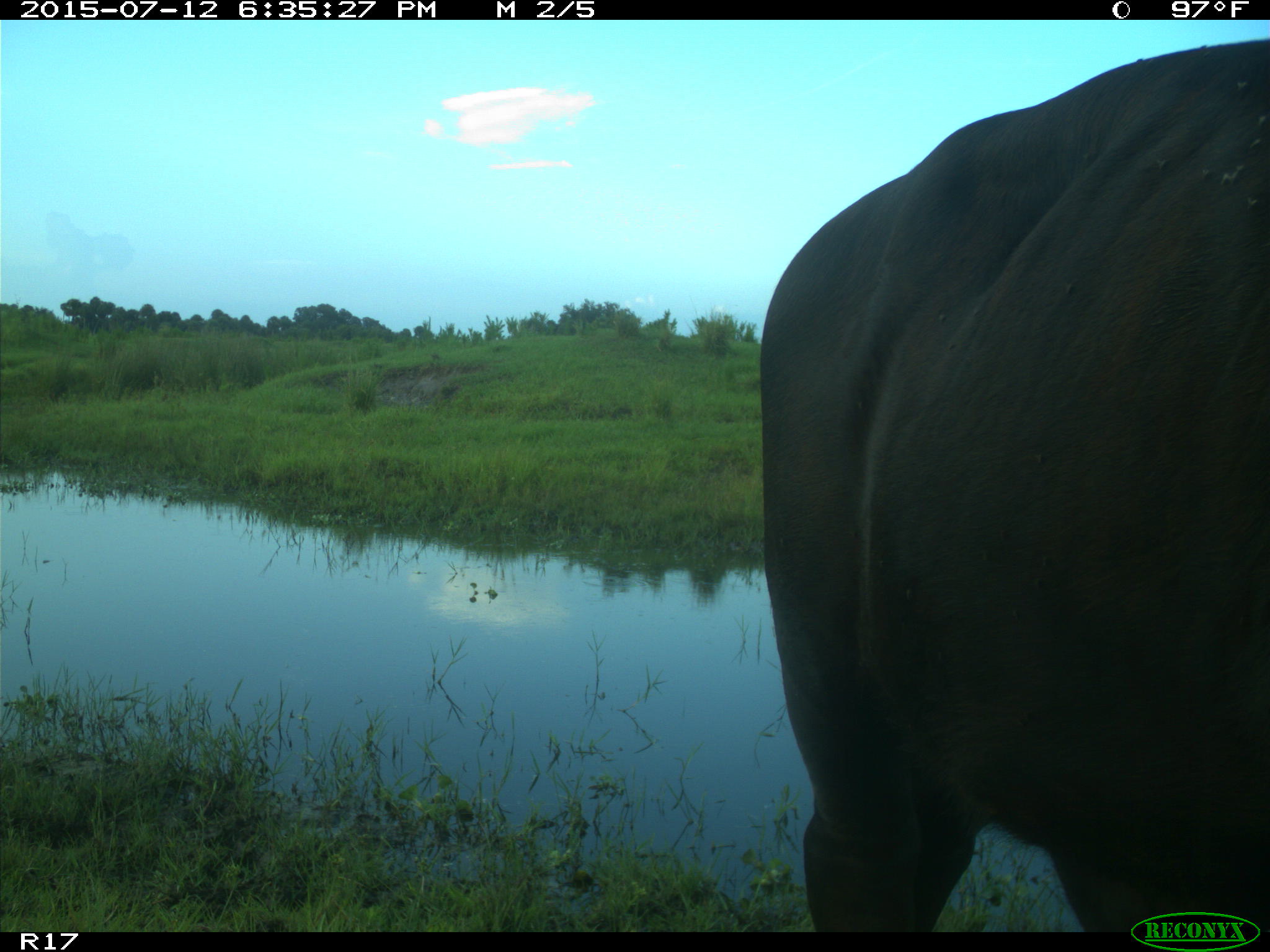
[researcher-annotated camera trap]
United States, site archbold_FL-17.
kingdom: Animalia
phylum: Chordata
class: Mammalia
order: Artiodactyla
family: Bovidae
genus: Bos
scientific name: Bos taurus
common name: domestic cow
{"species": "Bos taurus (domestic cow)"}